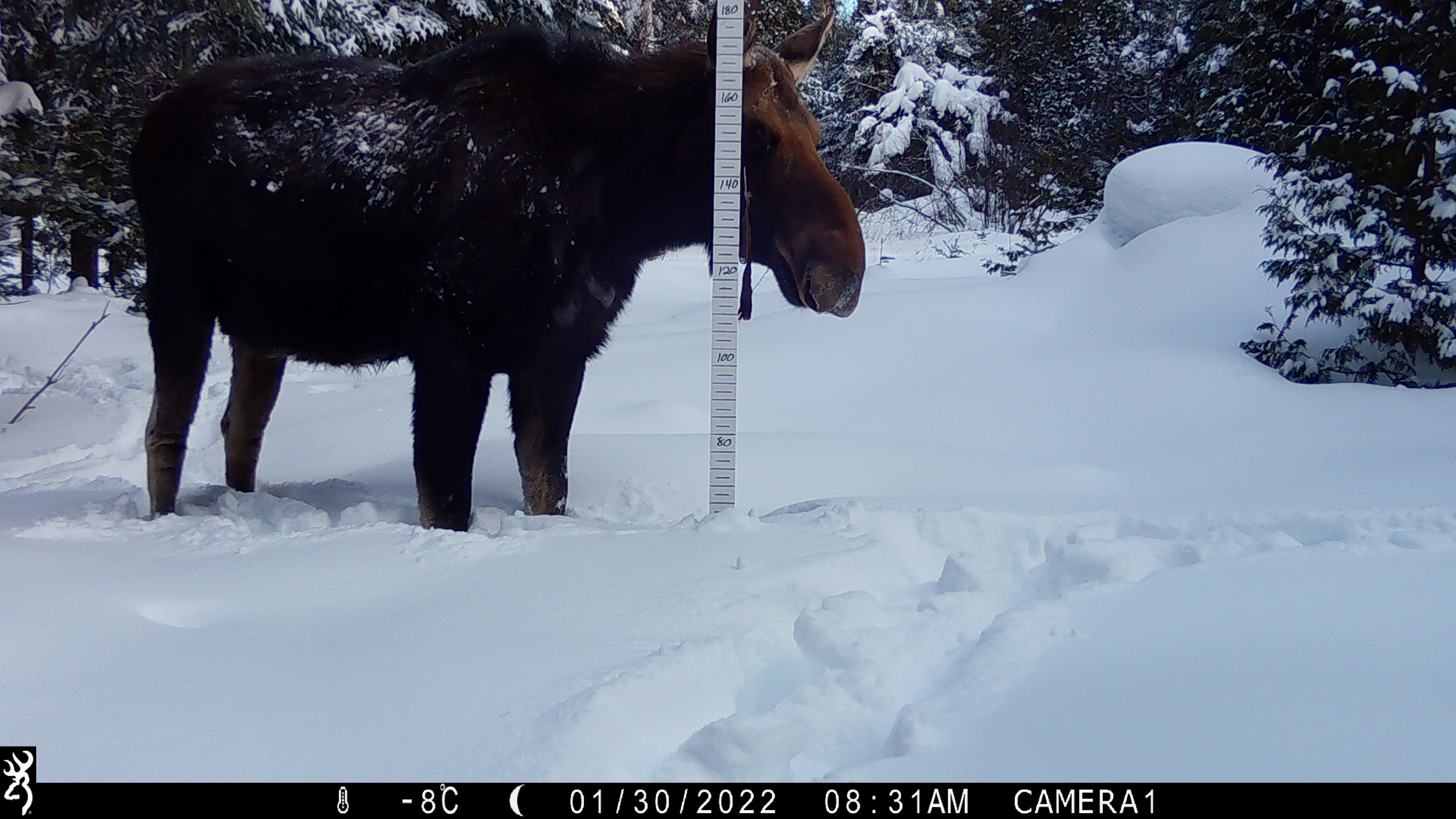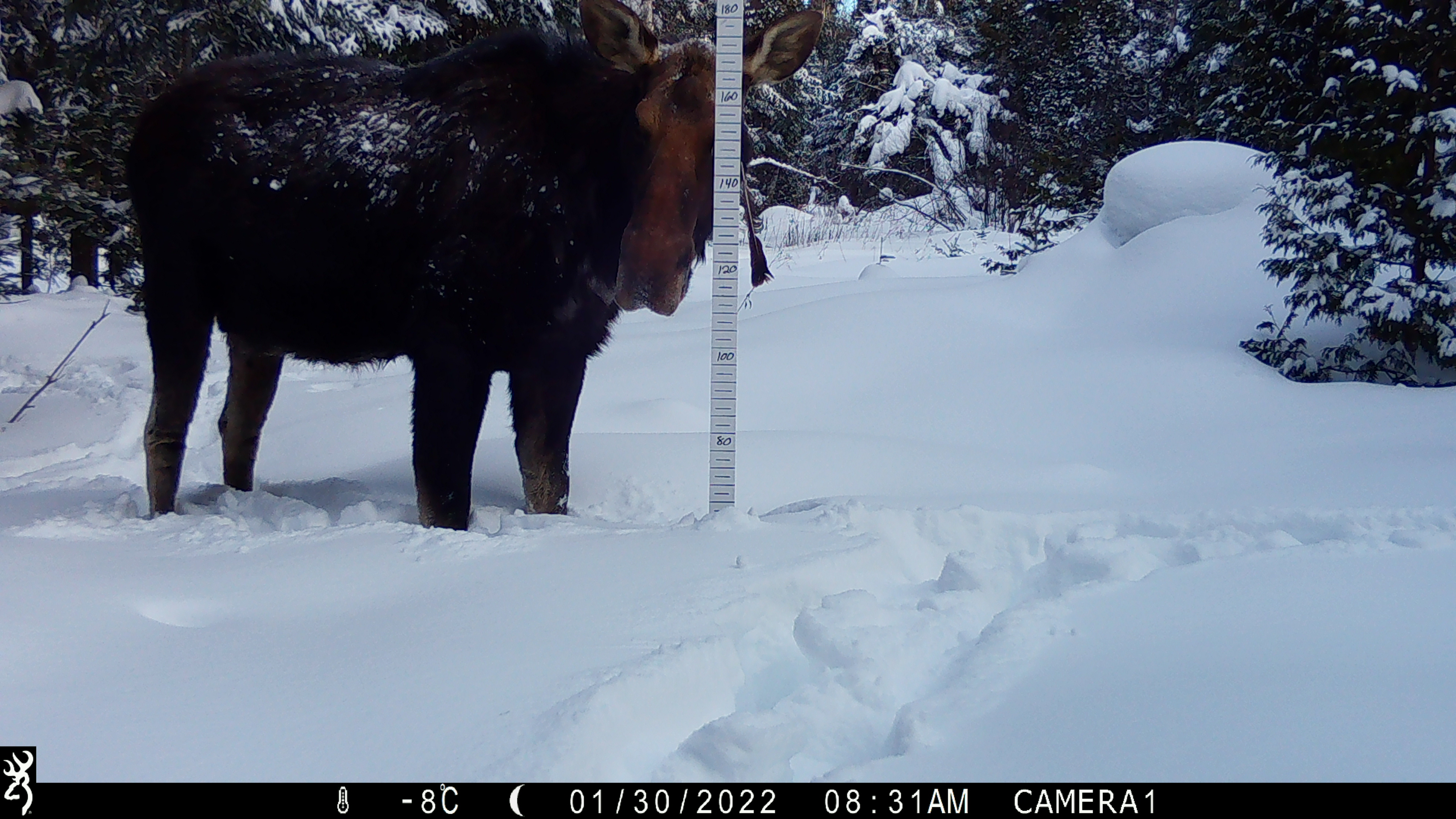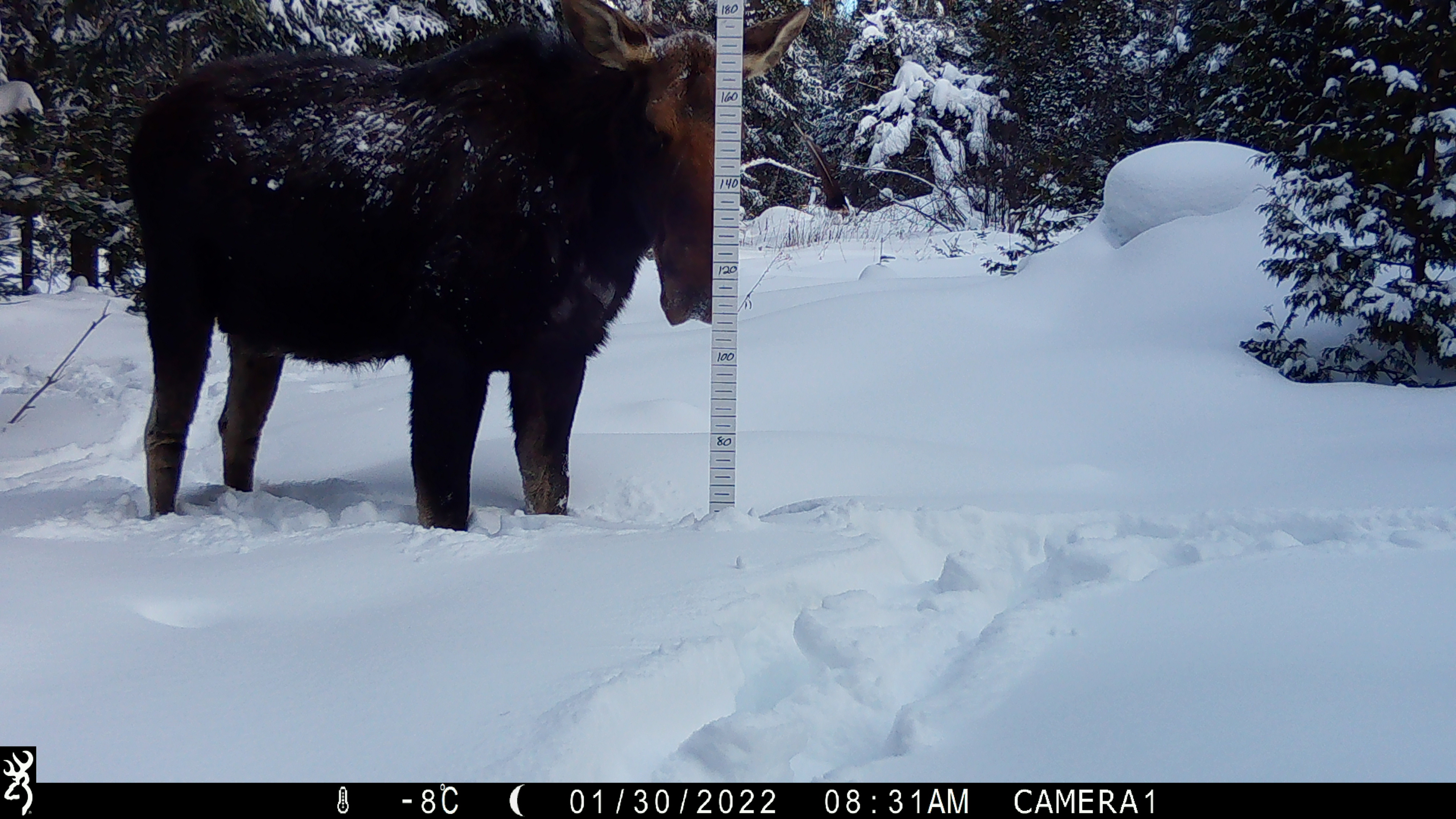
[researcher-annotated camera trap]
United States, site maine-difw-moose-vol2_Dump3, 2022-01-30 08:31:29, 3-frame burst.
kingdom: Animalia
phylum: Chordata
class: Mammalia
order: Artiodactyla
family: Cervidae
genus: Alces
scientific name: Alces alces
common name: moose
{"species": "moose (Alces alces)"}